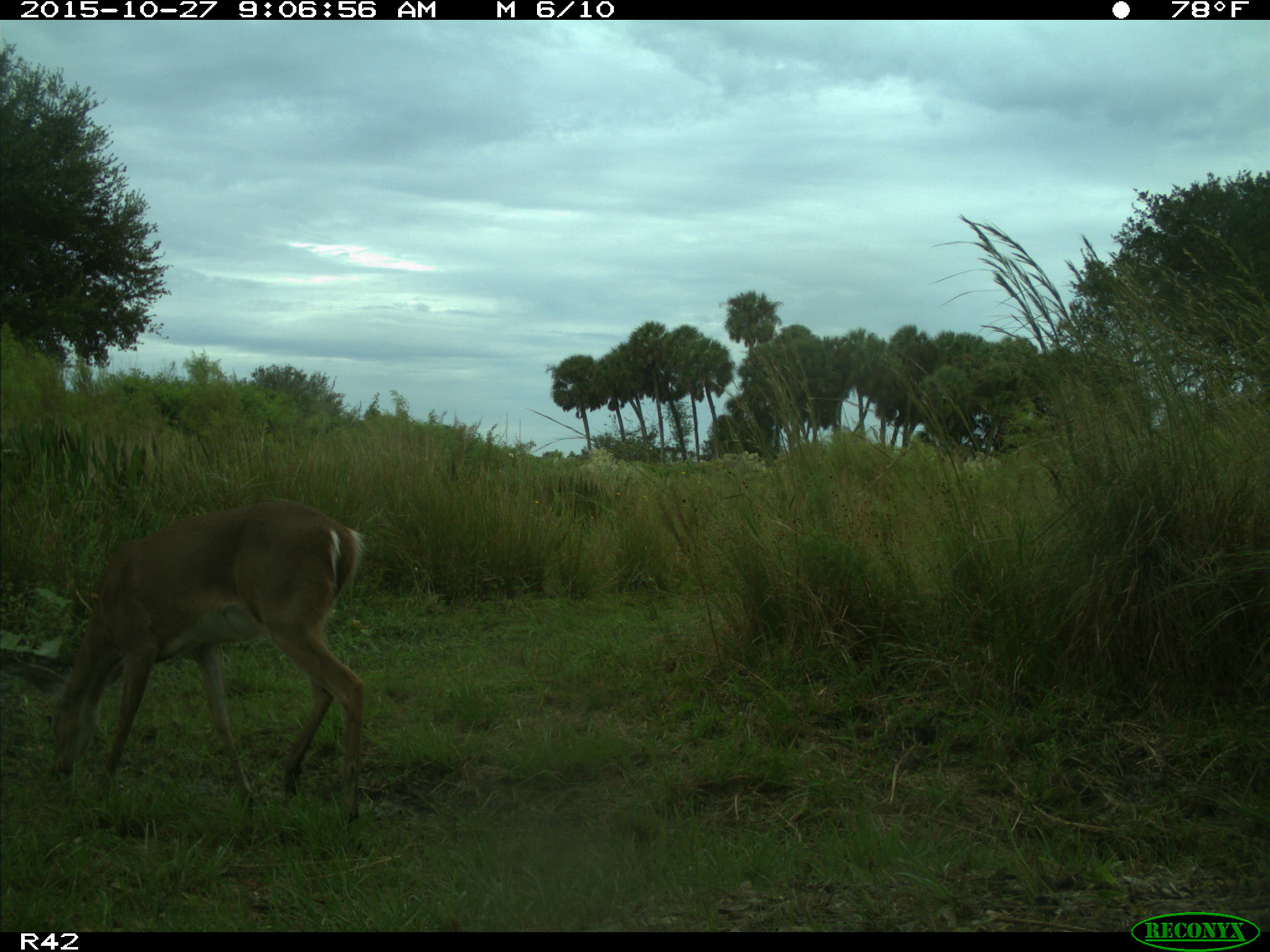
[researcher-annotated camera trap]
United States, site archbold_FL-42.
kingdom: Animalia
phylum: Chordata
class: Mammalia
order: Artiodactyla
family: Cervidae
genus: Odocoileus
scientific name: Odocoileus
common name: deer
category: unidentified deer